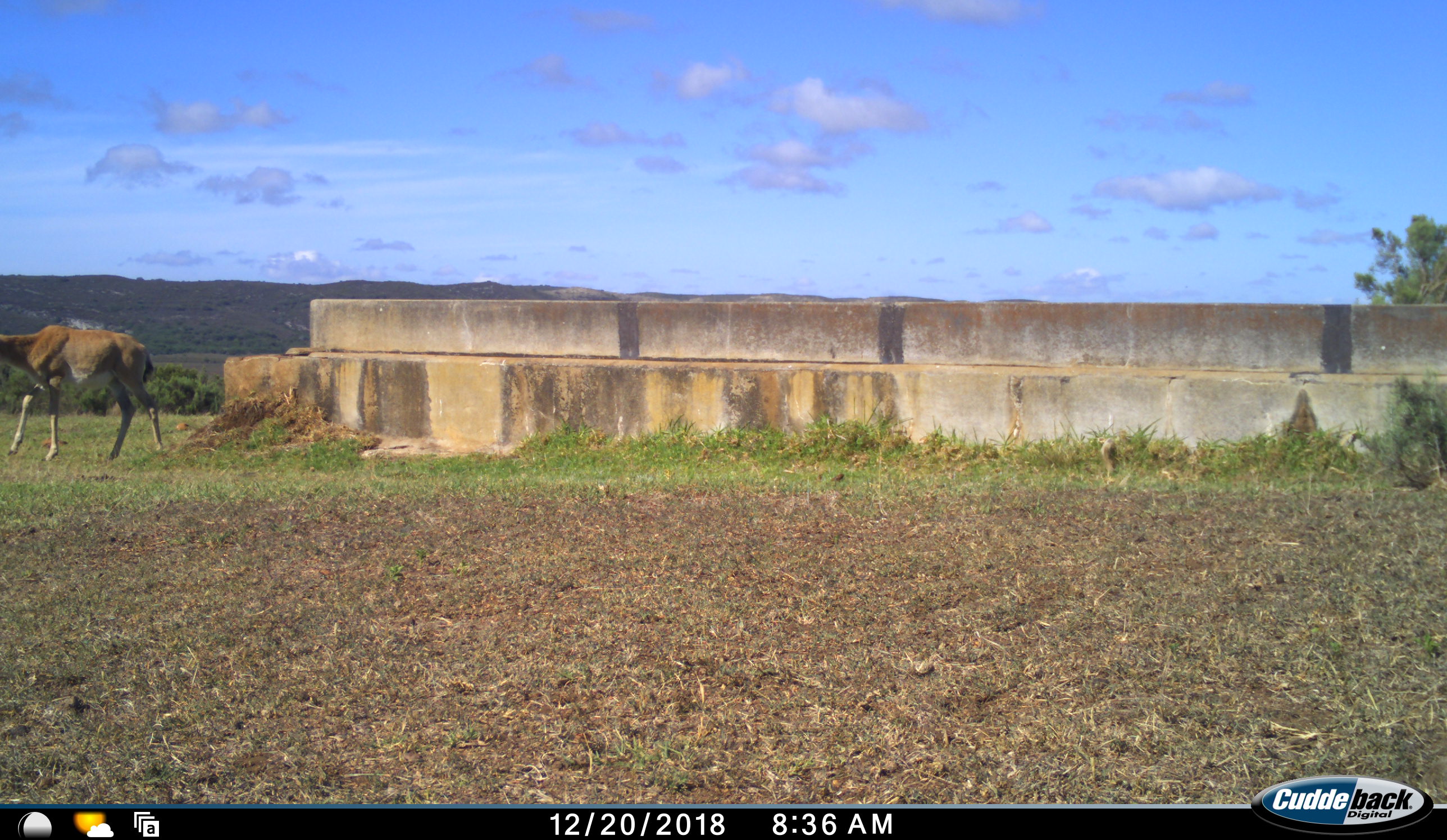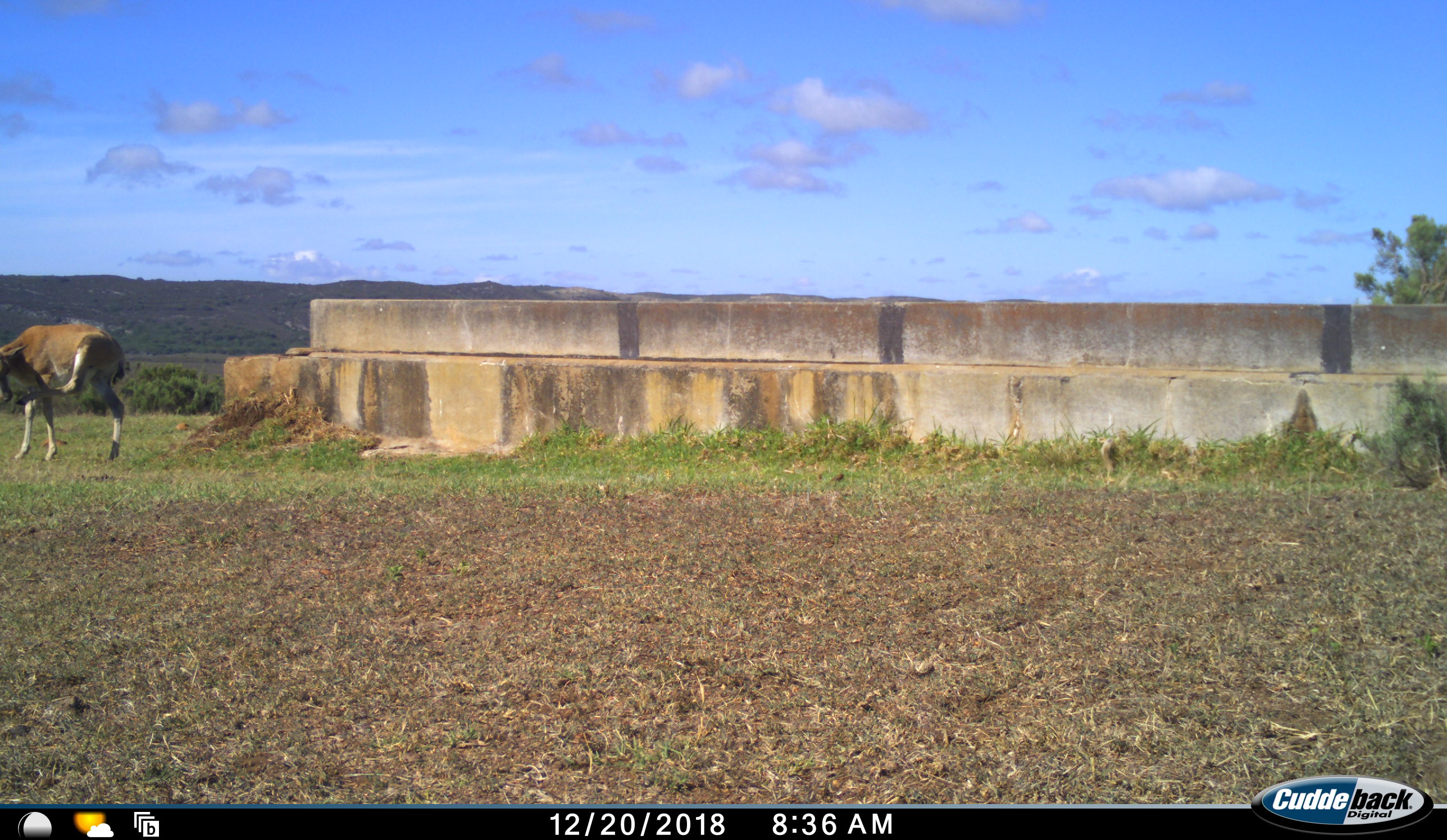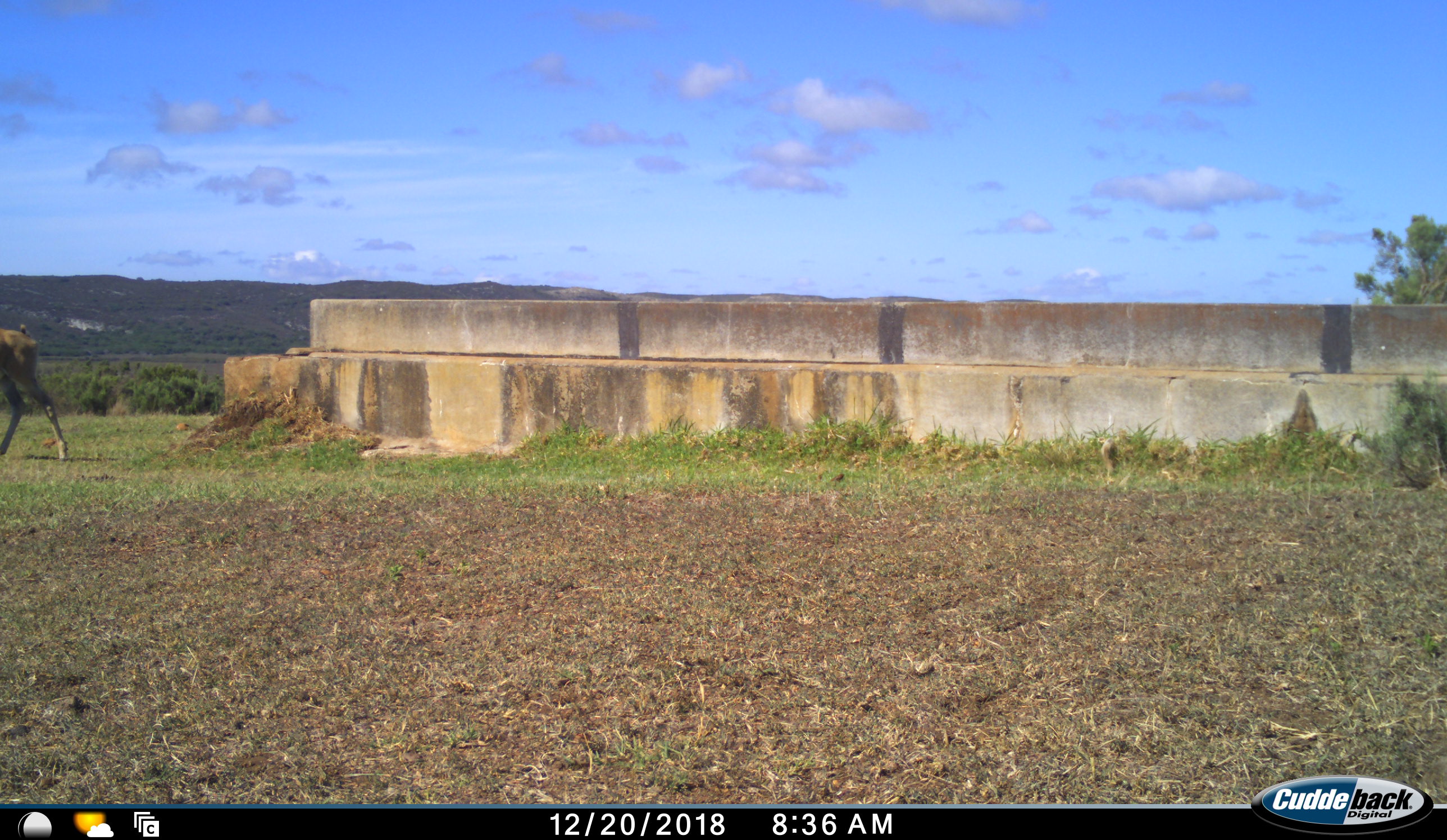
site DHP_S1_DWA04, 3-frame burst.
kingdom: Animalia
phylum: Chordata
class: Mammalia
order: Artiodactyla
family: Bovidae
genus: Damaliscus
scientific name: Damaliscus pygargus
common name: bontebok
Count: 1.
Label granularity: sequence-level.